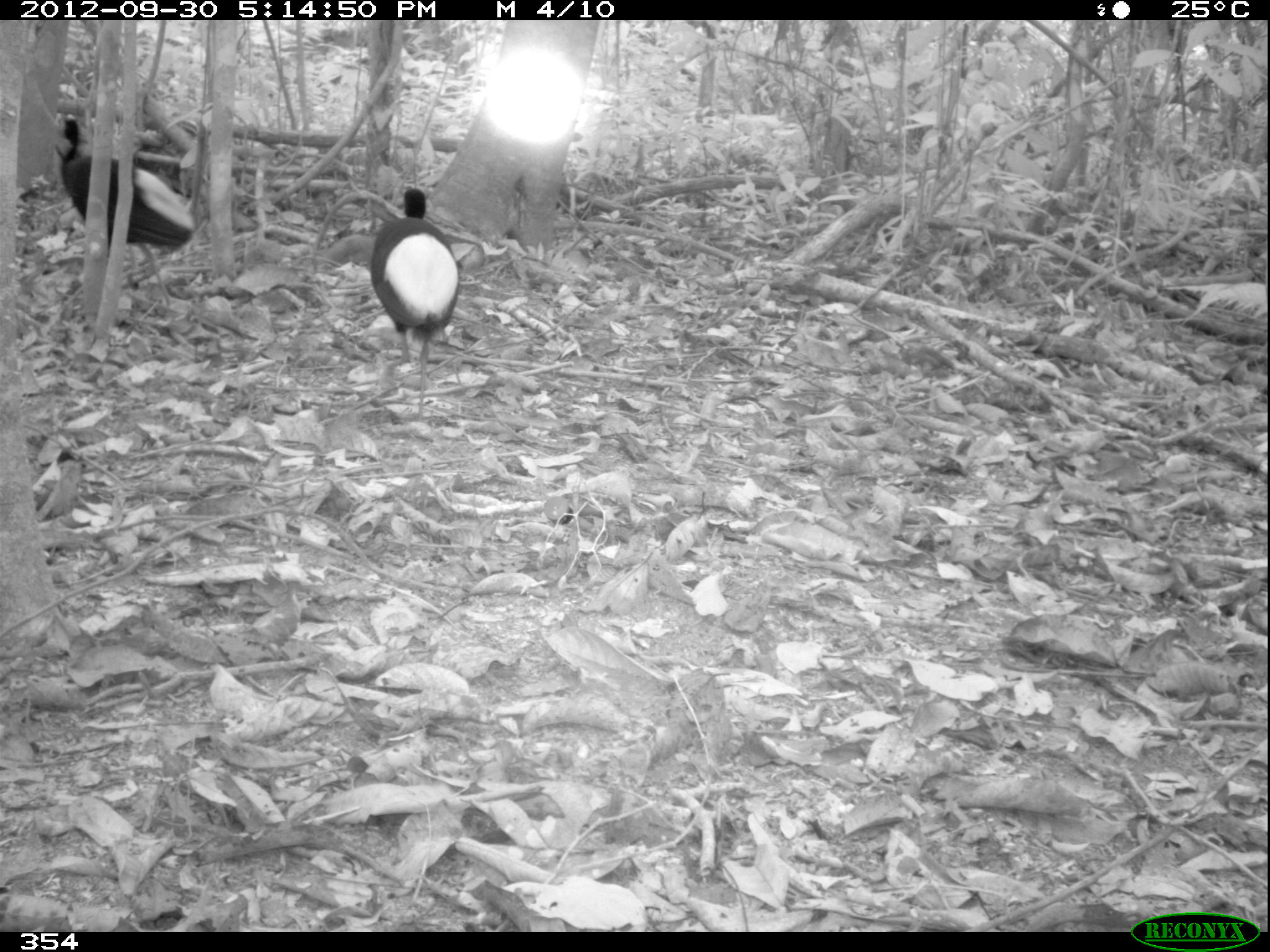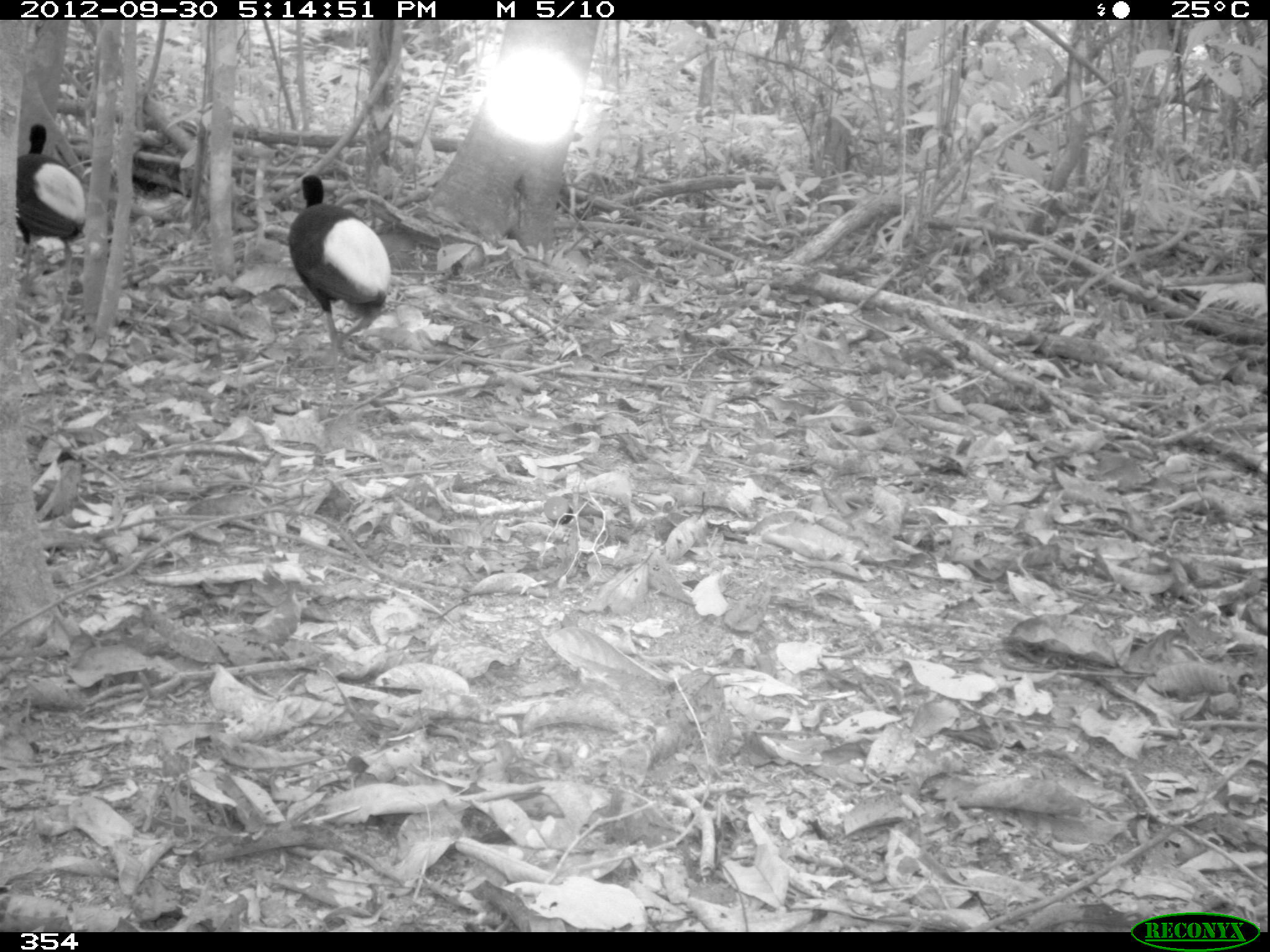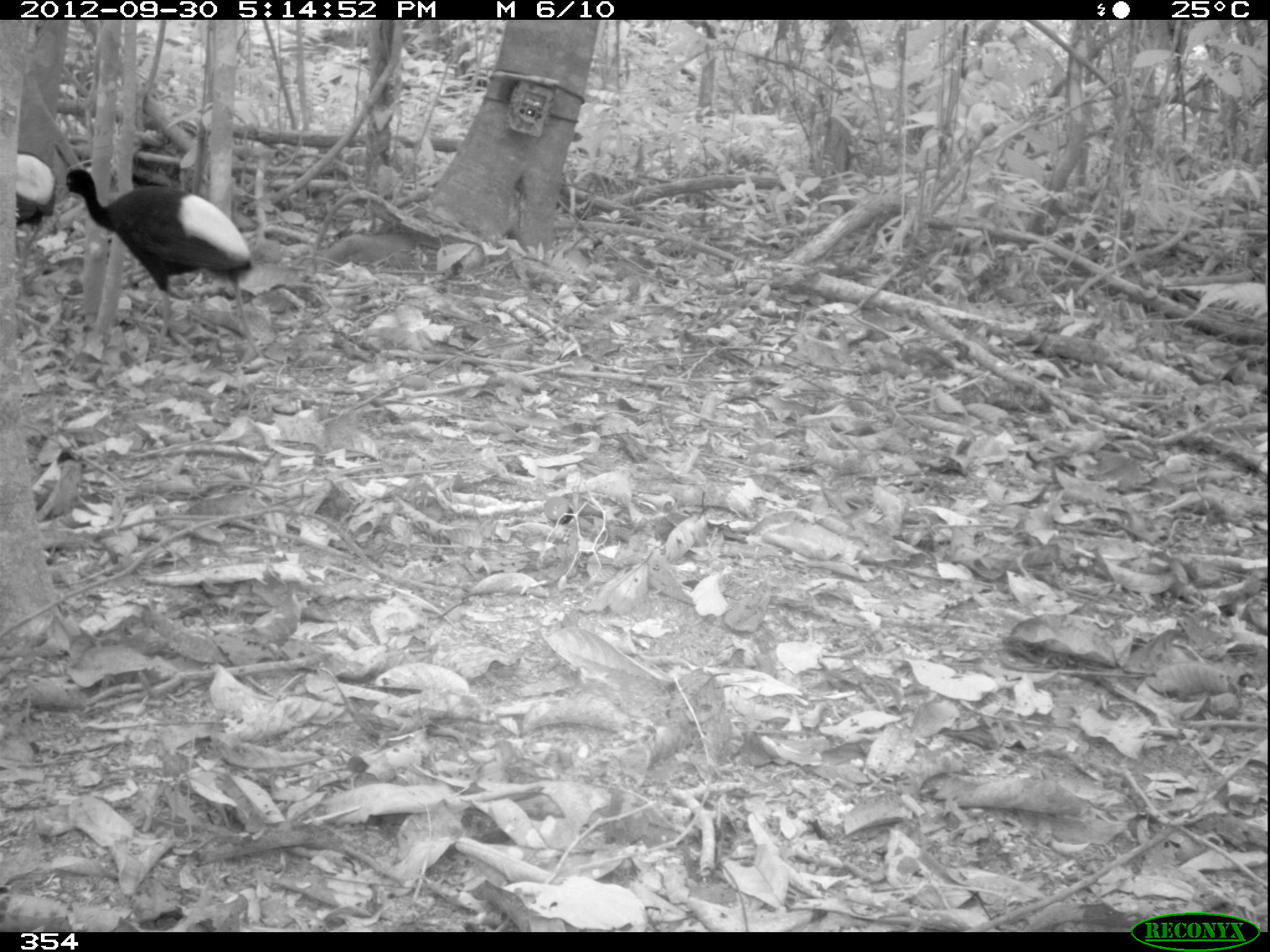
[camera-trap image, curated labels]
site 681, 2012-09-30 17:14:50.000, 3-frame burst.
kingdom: Animalia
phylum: Chordata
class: Aves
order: Gruiformes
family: Psophiidae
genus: Psophia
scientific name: Psophia leucoptera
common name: pale-winged trumpeter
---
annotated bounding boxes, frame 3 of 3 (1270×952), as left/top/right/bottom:
psophia leucoptera: 58/166/262/355; 15/148/55/269